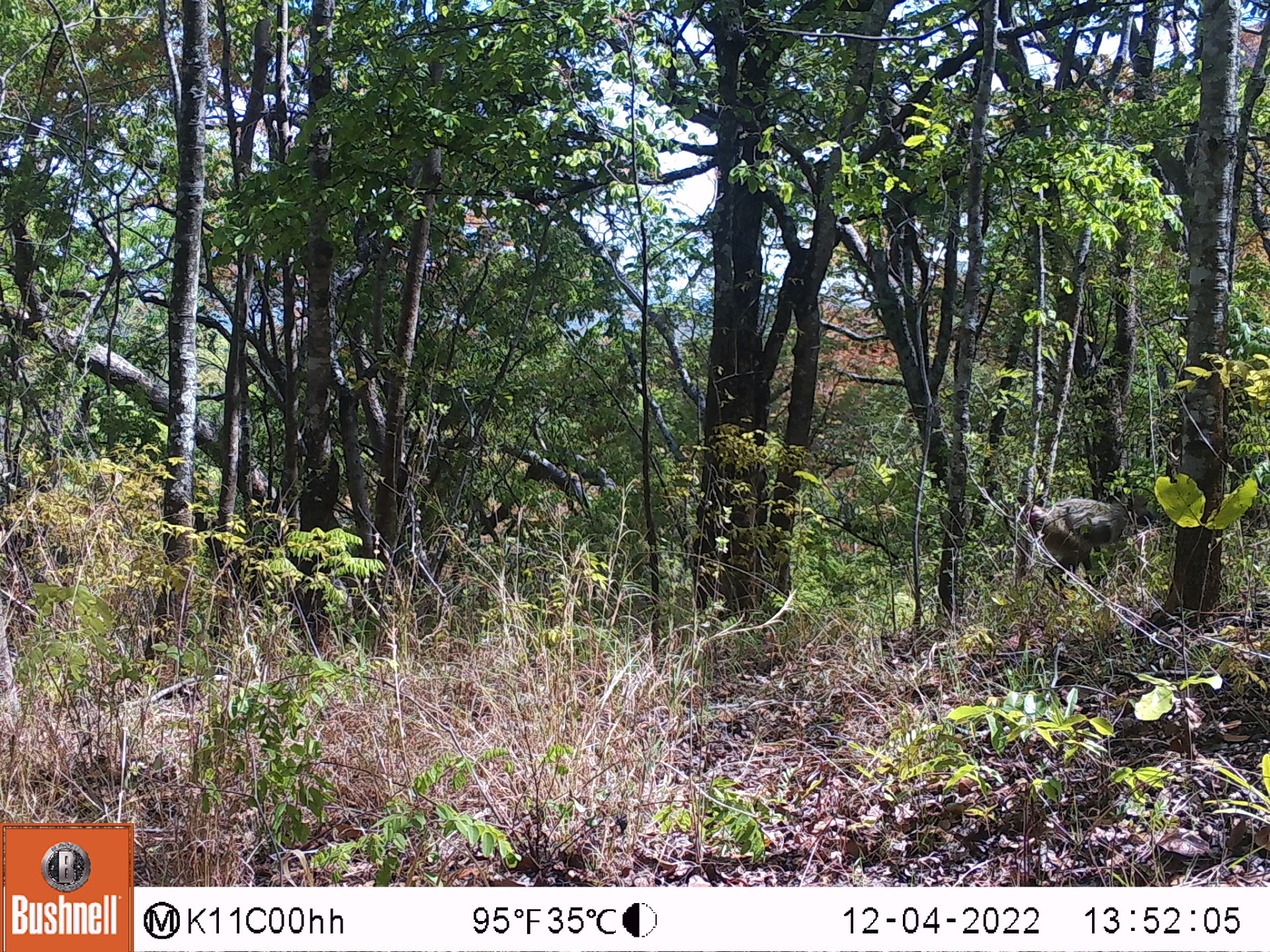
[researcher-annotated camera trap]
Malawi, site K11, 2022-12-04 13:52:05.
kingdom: Animalia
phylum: Chordata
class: Mammalia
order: Primates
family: Cercopithecidae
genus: Papio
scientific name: Papio cynocephalus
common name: yellow baboon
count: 1